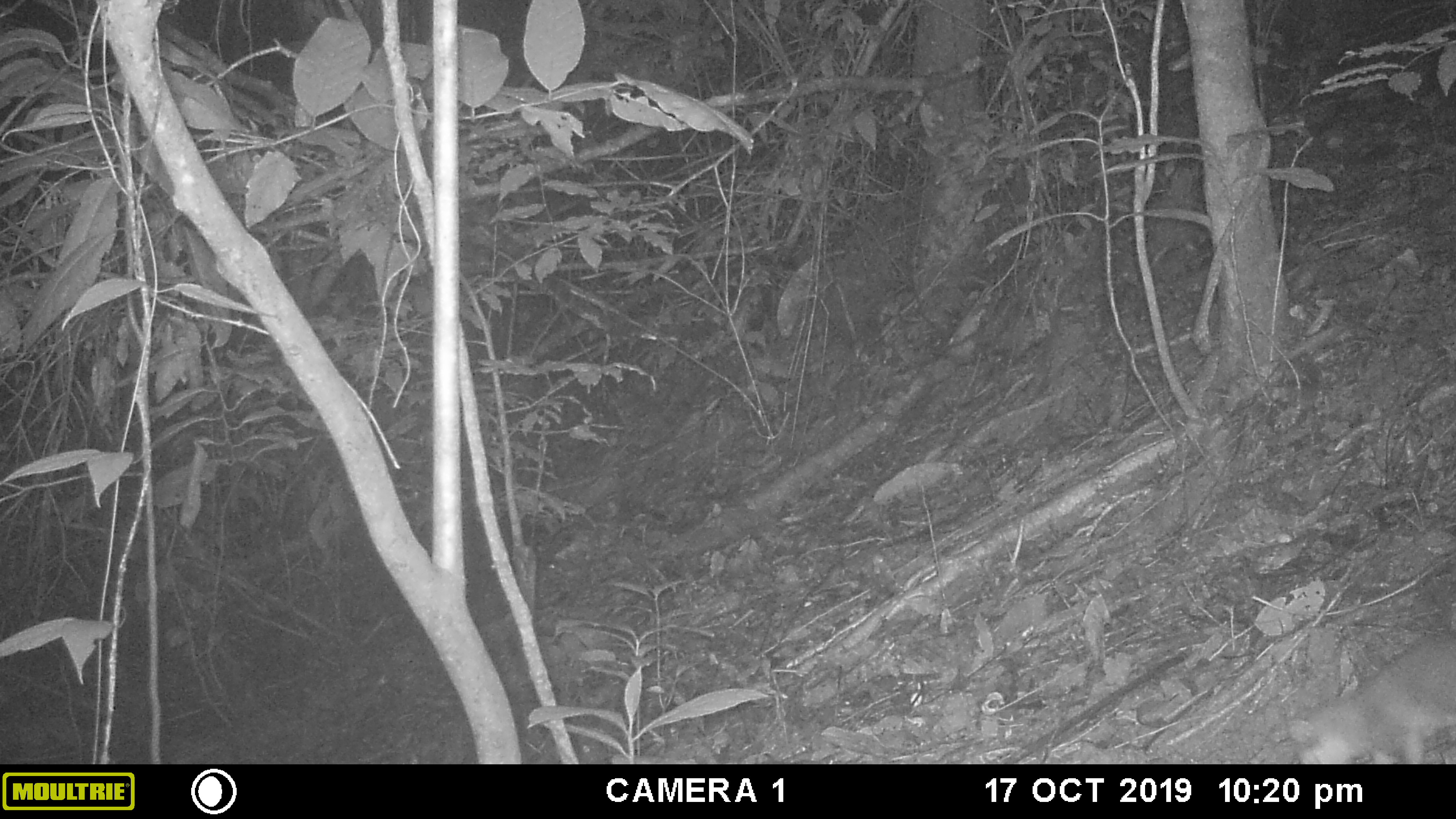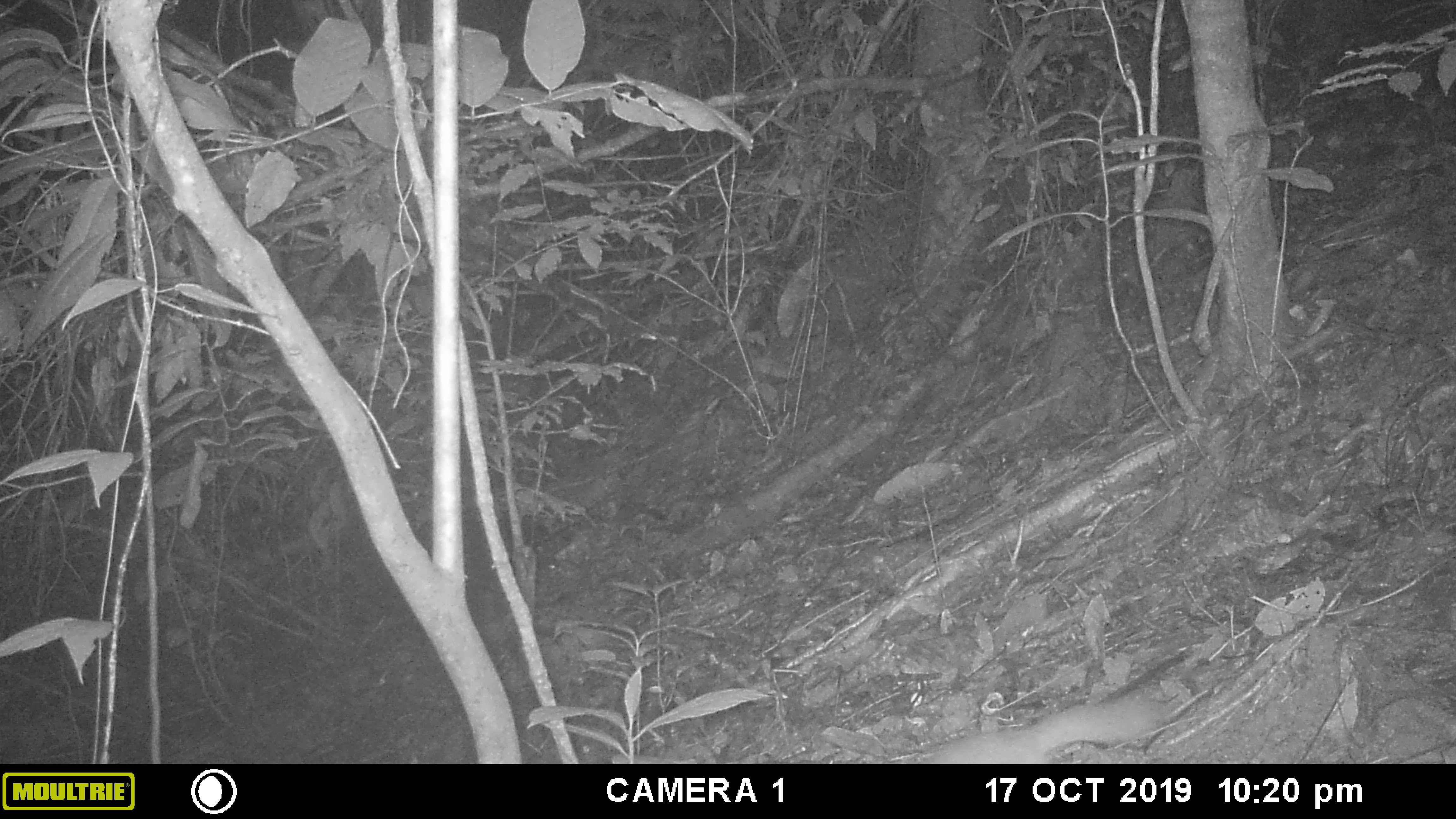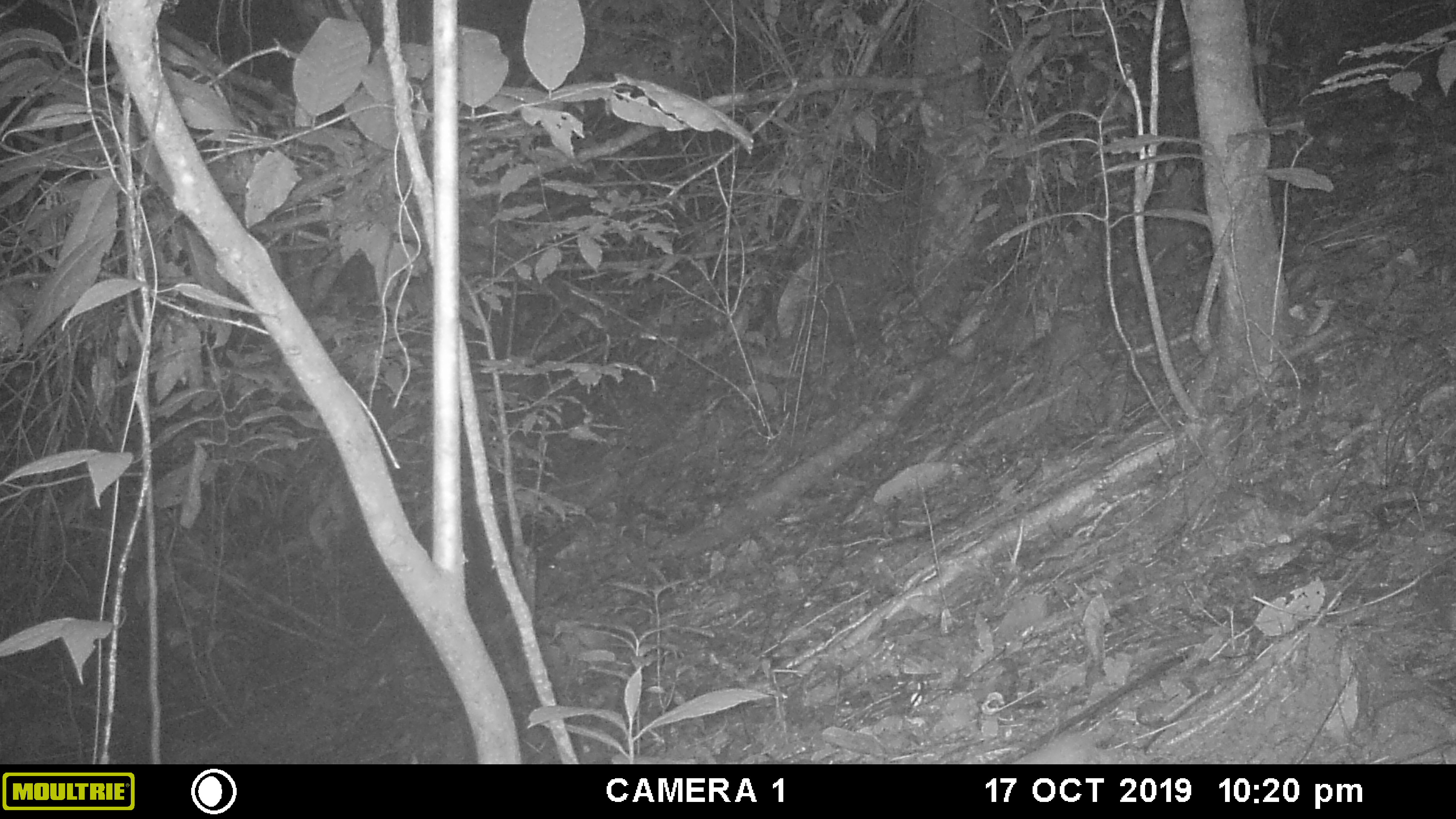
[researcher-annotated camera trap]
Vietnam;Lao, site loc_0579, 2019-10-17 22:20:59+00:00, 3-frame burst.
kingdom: Animalia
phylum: Chordata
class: Mammalia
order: Carnivora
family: Mustelidae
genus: Melogale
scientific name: Melogale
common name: ferret badger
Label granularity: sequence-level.